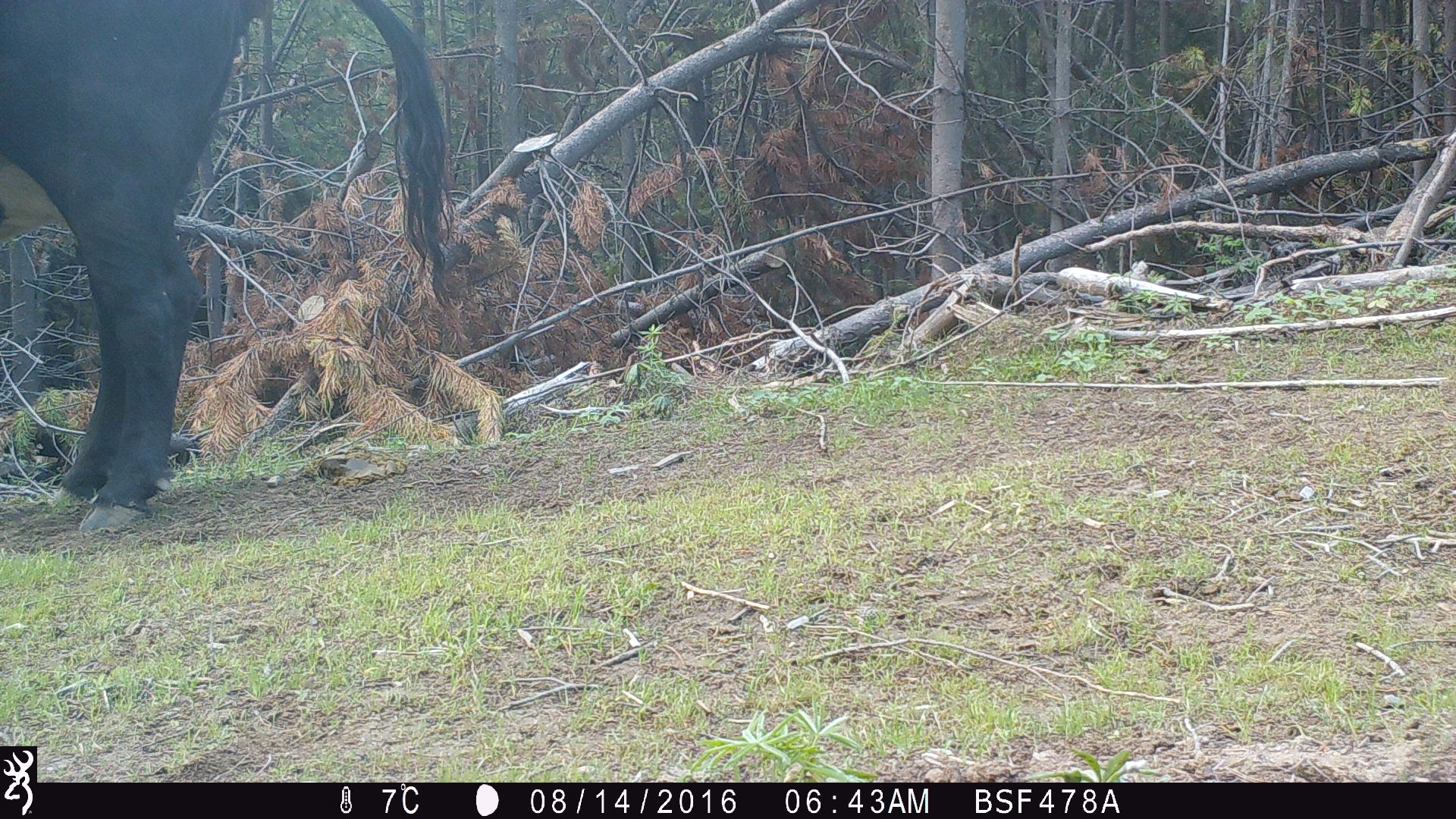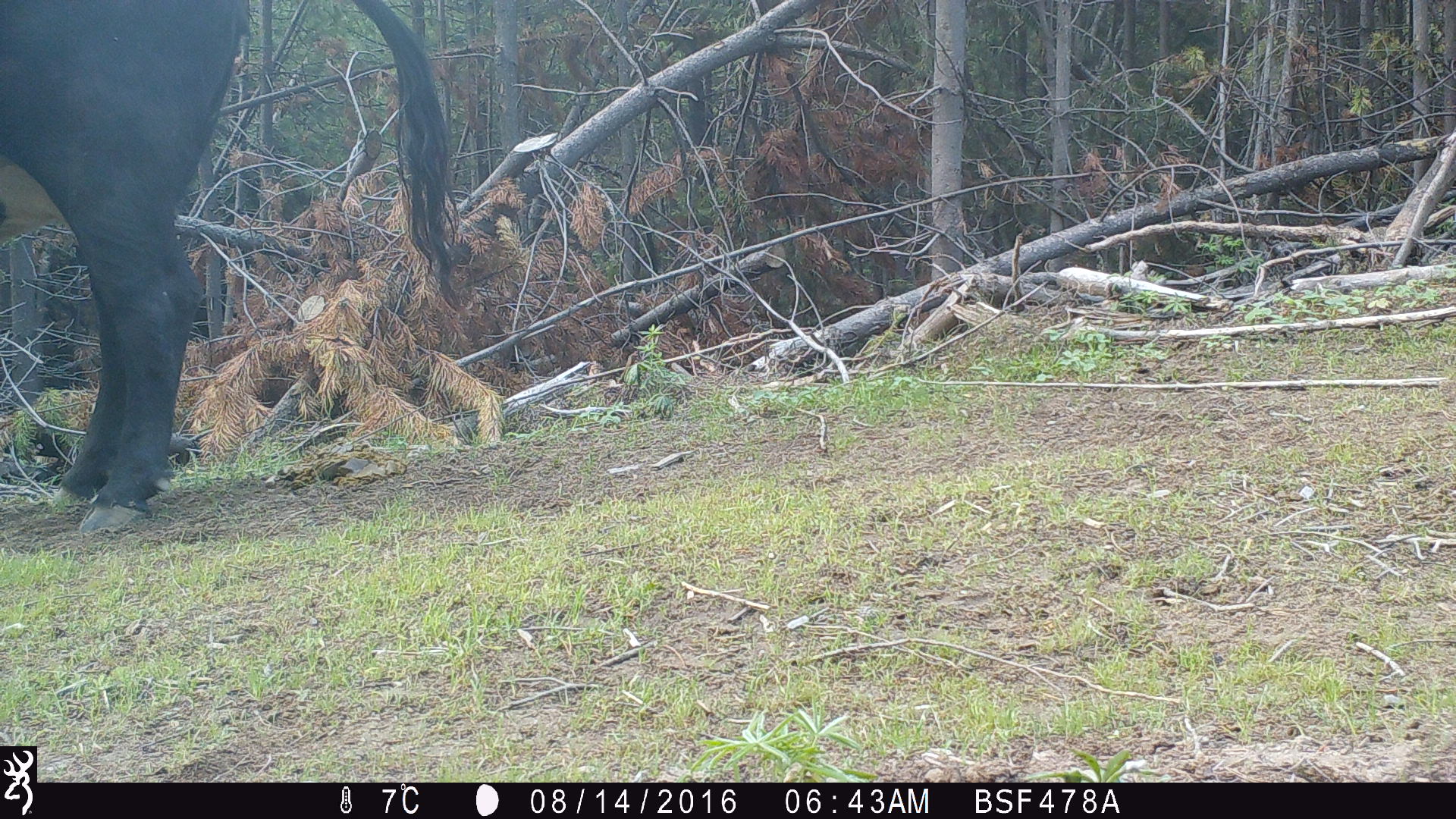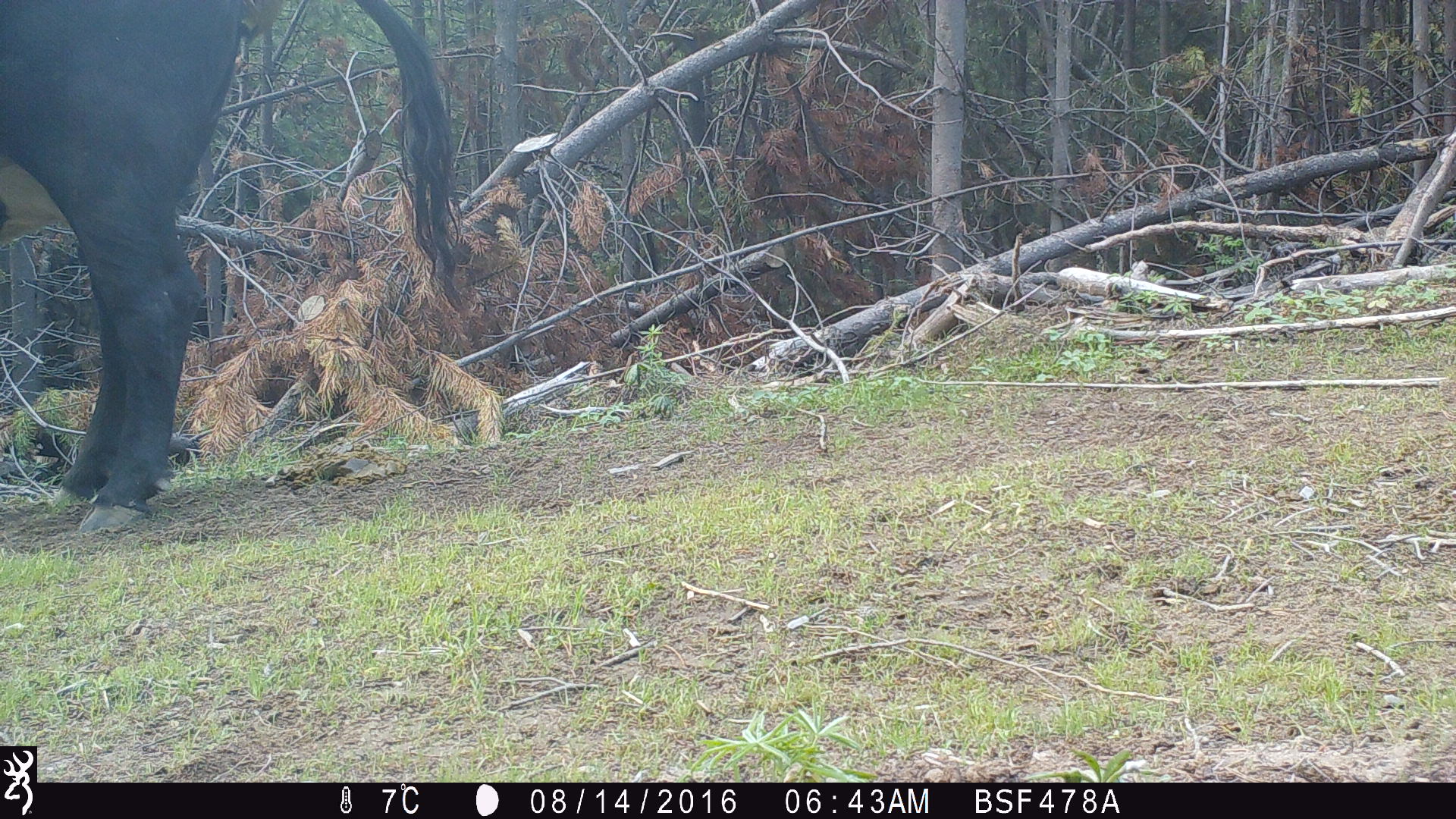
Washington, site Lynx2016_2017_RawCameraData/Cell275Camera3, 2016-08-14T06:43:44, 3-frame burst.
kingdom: Animalia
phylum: Chordata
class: Mammalia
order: Artiodactyla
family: Bovidae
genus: Bos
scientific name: Bos taurus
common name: domestic cattle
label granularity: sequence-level